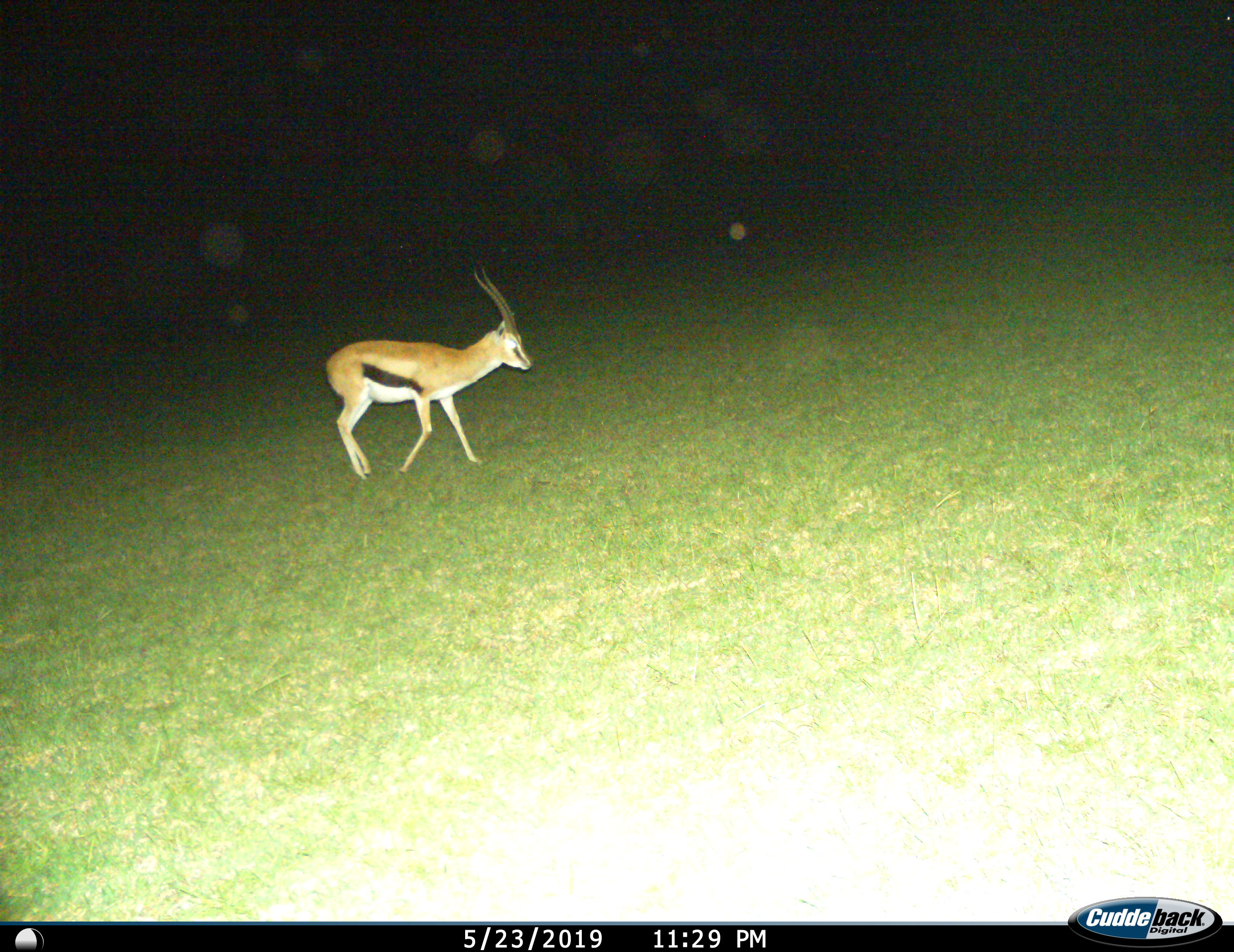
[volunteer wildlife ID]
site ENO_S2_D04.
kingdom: Animalia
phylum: Chordata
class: Mammalia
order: Artiodactyla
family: Bovidae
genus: Eudorcas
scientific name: Eudorcas thomsonii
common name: thomson's gazelle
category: gazellethomsons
Gazellethomsons (thomson's gazelle) (Eudorcas thomsonii), count 1. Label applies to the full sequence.